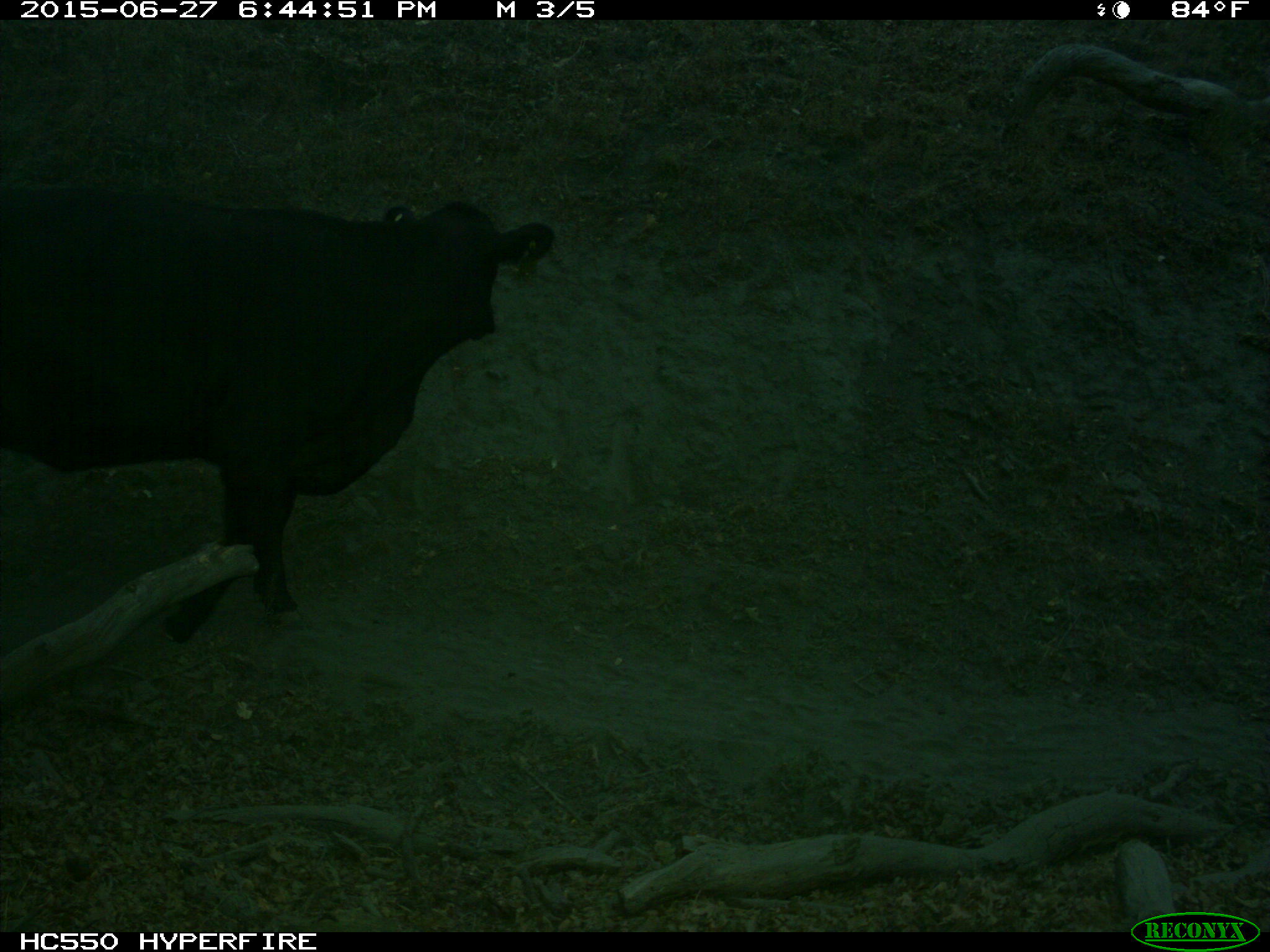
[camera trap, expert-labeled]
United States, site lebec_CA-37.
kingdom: Animalia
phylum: Chordata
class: Mammalia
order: Artiodactyla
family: Bovidae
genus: Bos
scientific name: Bos taurus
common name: domestic cow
Bos taurus (domestic cow).